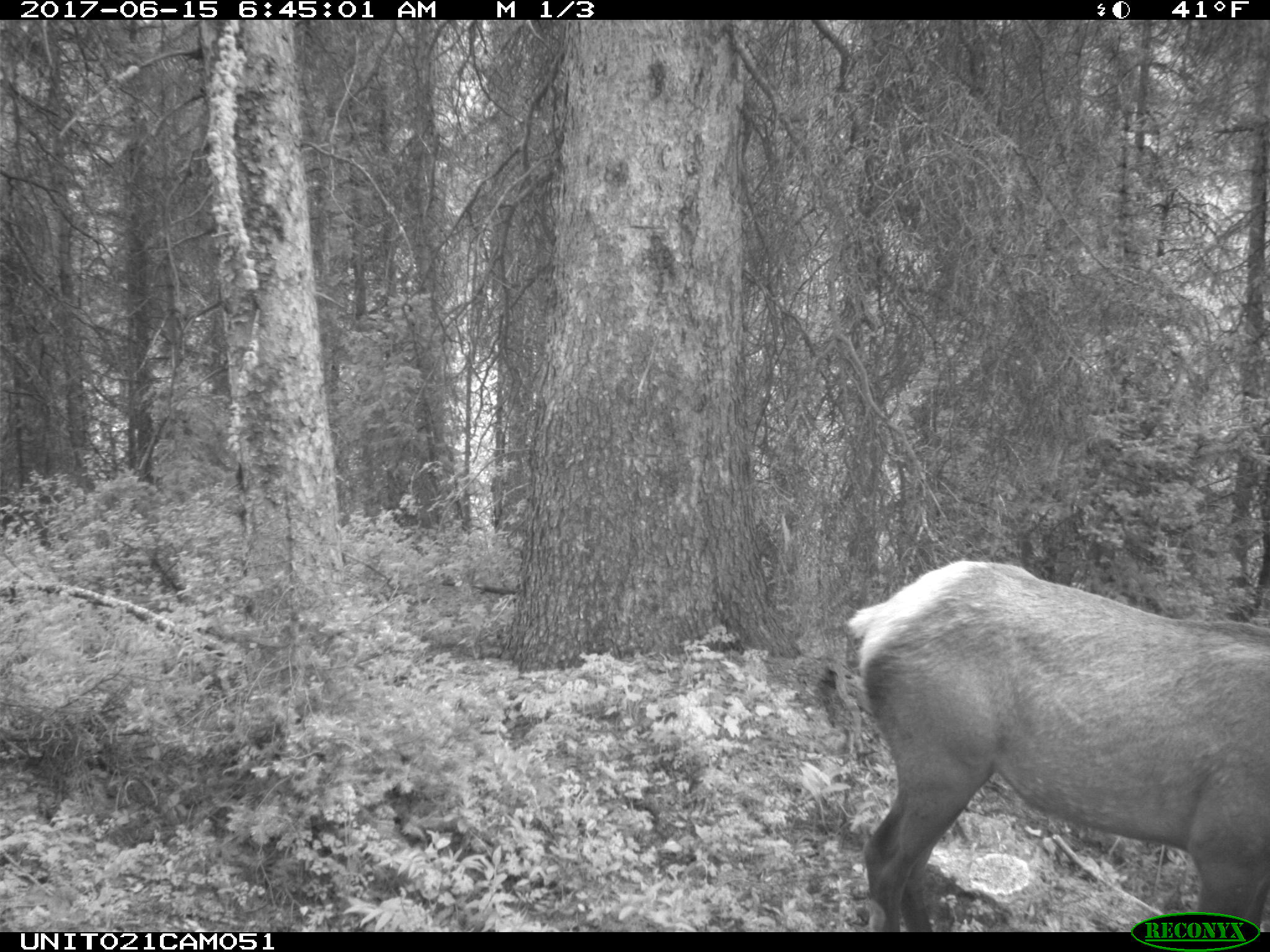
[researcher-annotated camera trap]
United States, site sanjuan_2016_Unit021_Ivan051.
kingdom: Animalia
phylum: Chordata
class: Mammalia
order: Artiodactyla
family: Cervidae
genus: Cervus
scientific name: Cervus elaphus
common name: red deer